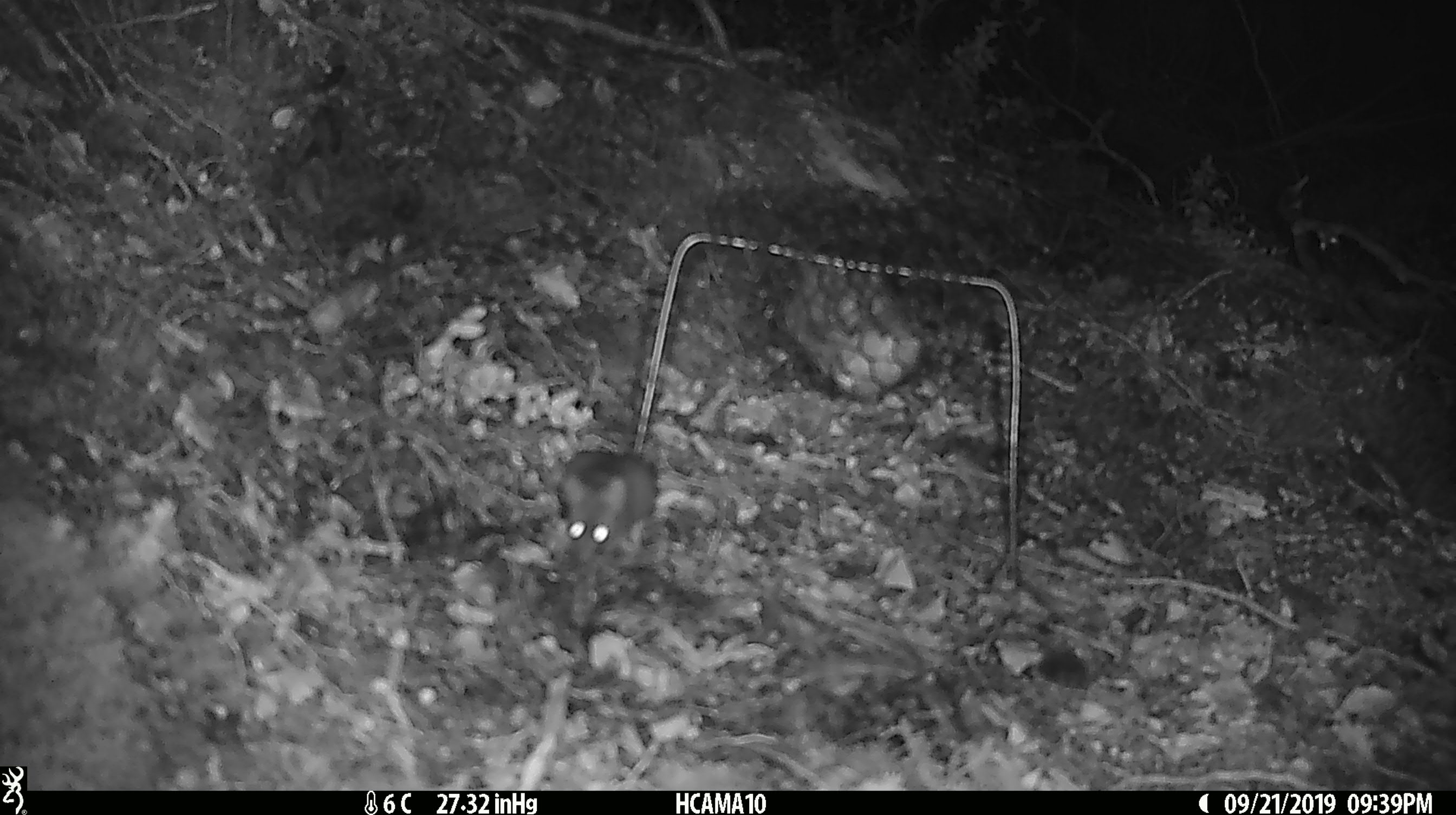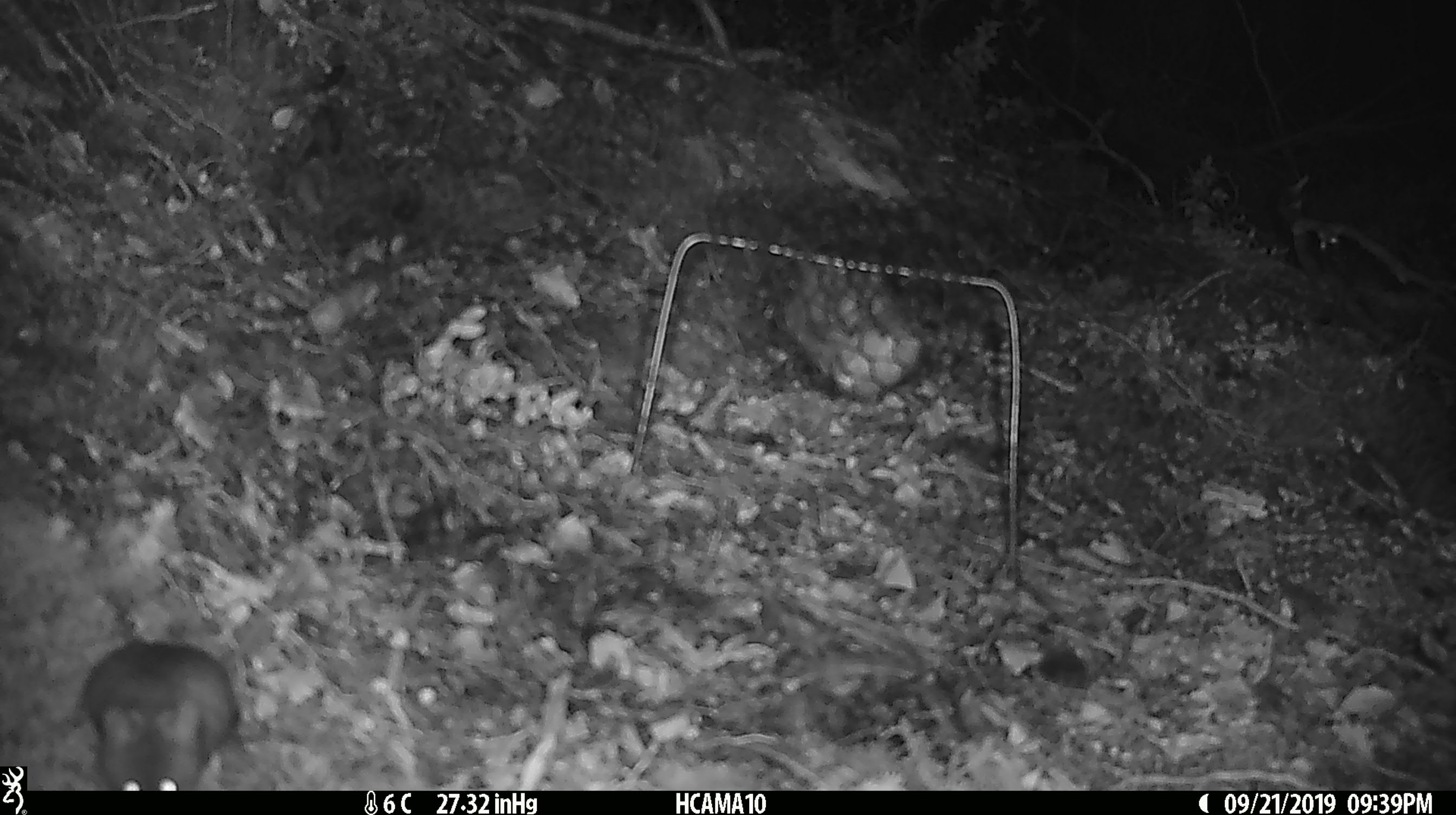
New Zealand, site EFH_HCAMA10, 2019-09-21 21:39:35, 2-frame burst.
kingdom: Animalia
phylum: Chordata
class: Mammalia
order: Rodentia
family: Muridae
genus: Mus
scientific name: Mus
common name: mouse